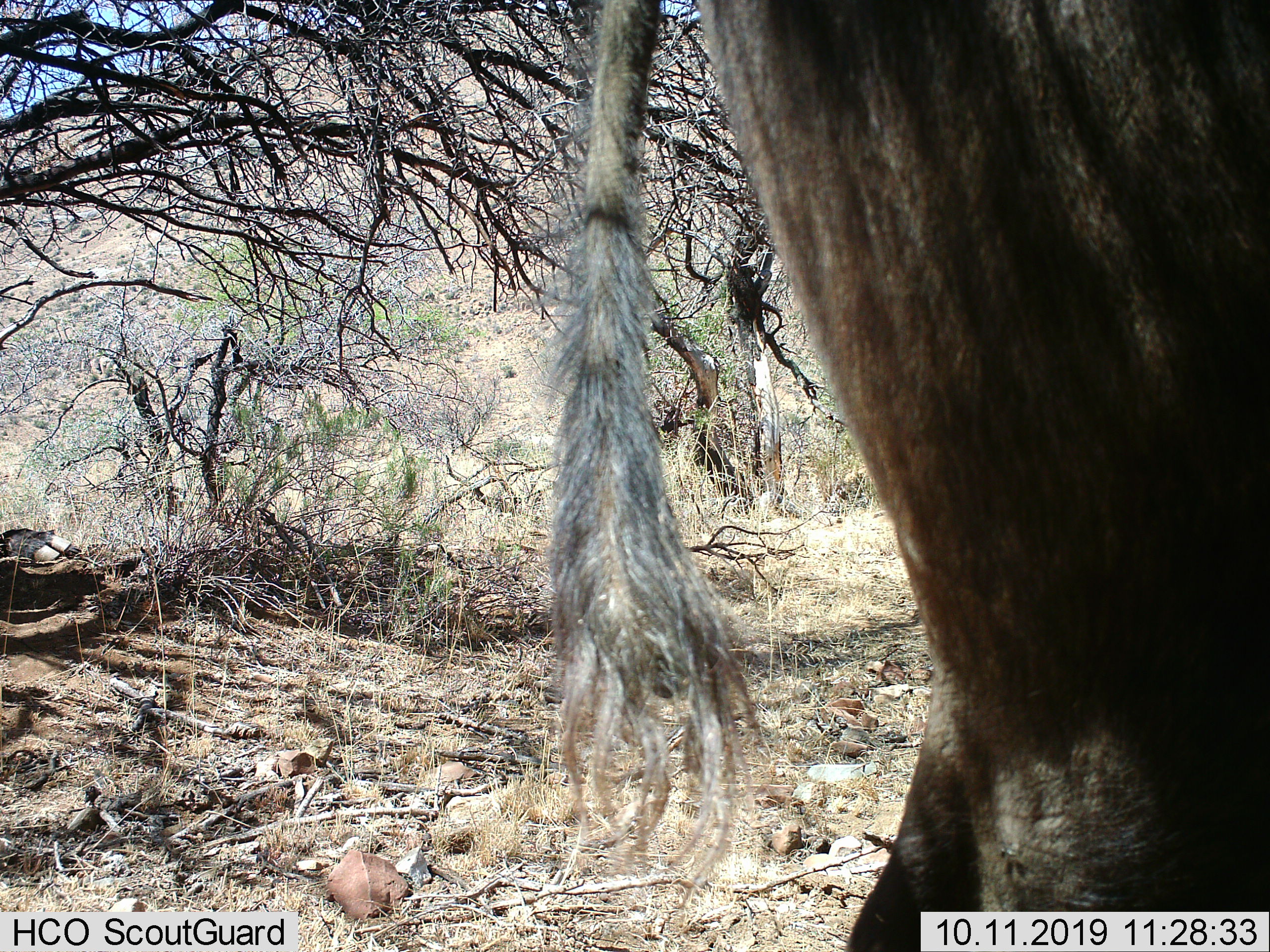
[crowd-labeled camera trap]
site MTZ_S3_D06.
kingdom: Animalia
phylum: Chordata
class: Mammalia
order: Artiodactyla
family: Bovidae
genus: Syncerus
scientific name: Syncerus caffer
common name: african buffalo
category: buffalo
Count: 1.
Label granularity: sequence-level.